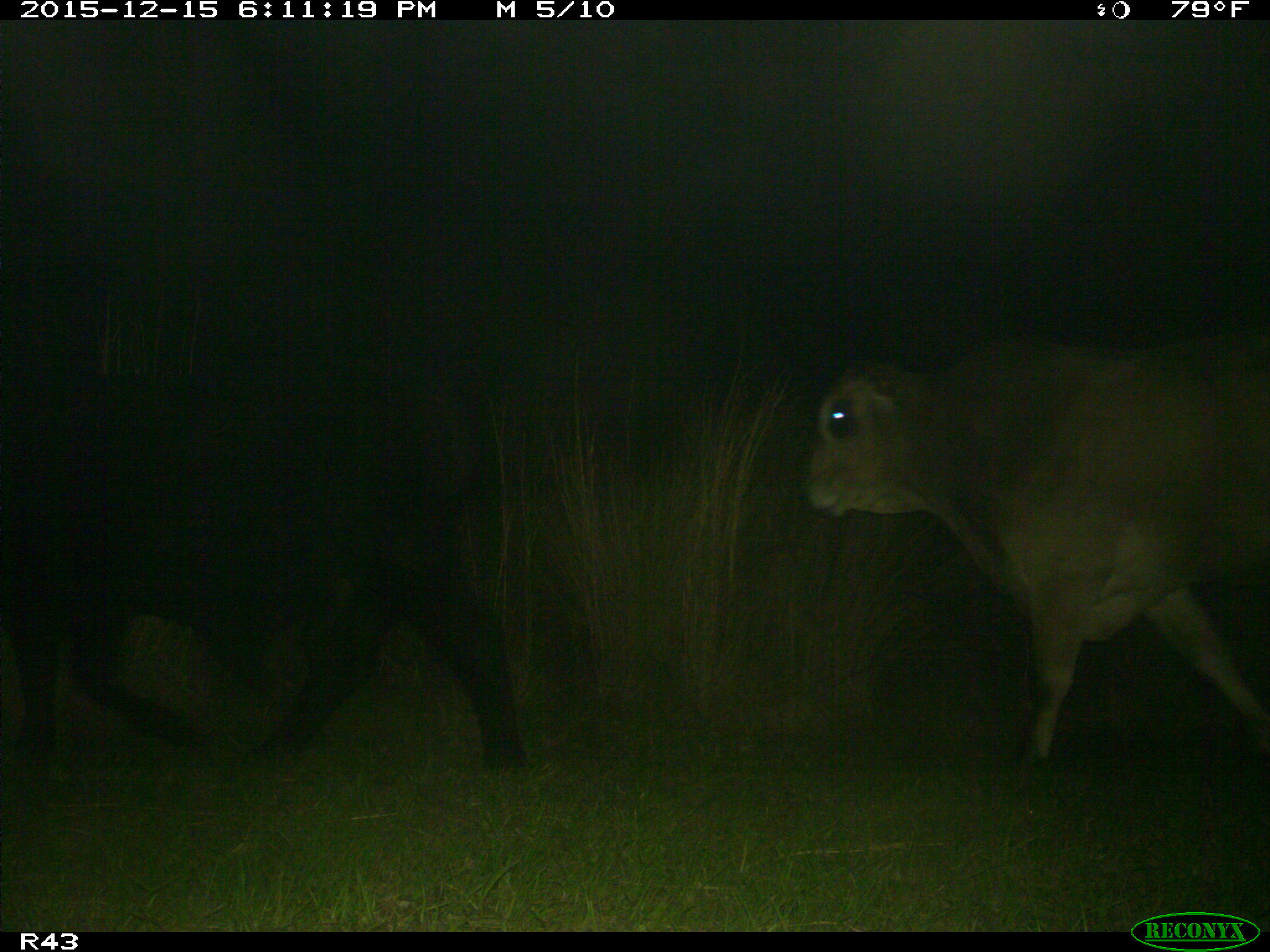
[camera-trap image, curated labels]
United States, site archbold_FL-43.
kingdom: Animalia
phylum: Chordata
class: Mammalia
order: Artiodactyla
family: Bovidae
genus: Bos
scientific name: Bos taurus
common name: domestic cow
Bos taurus (domestic cow).